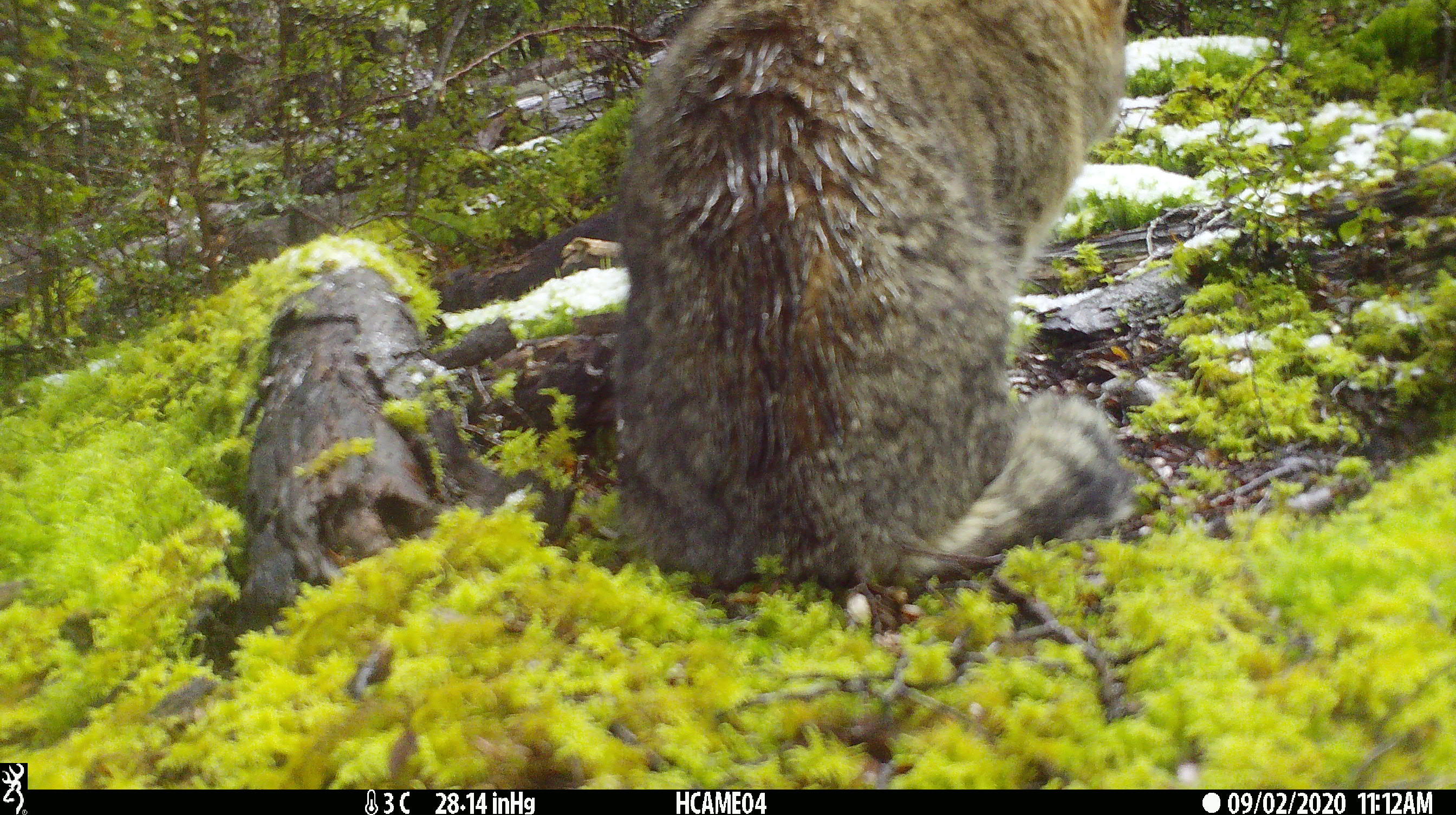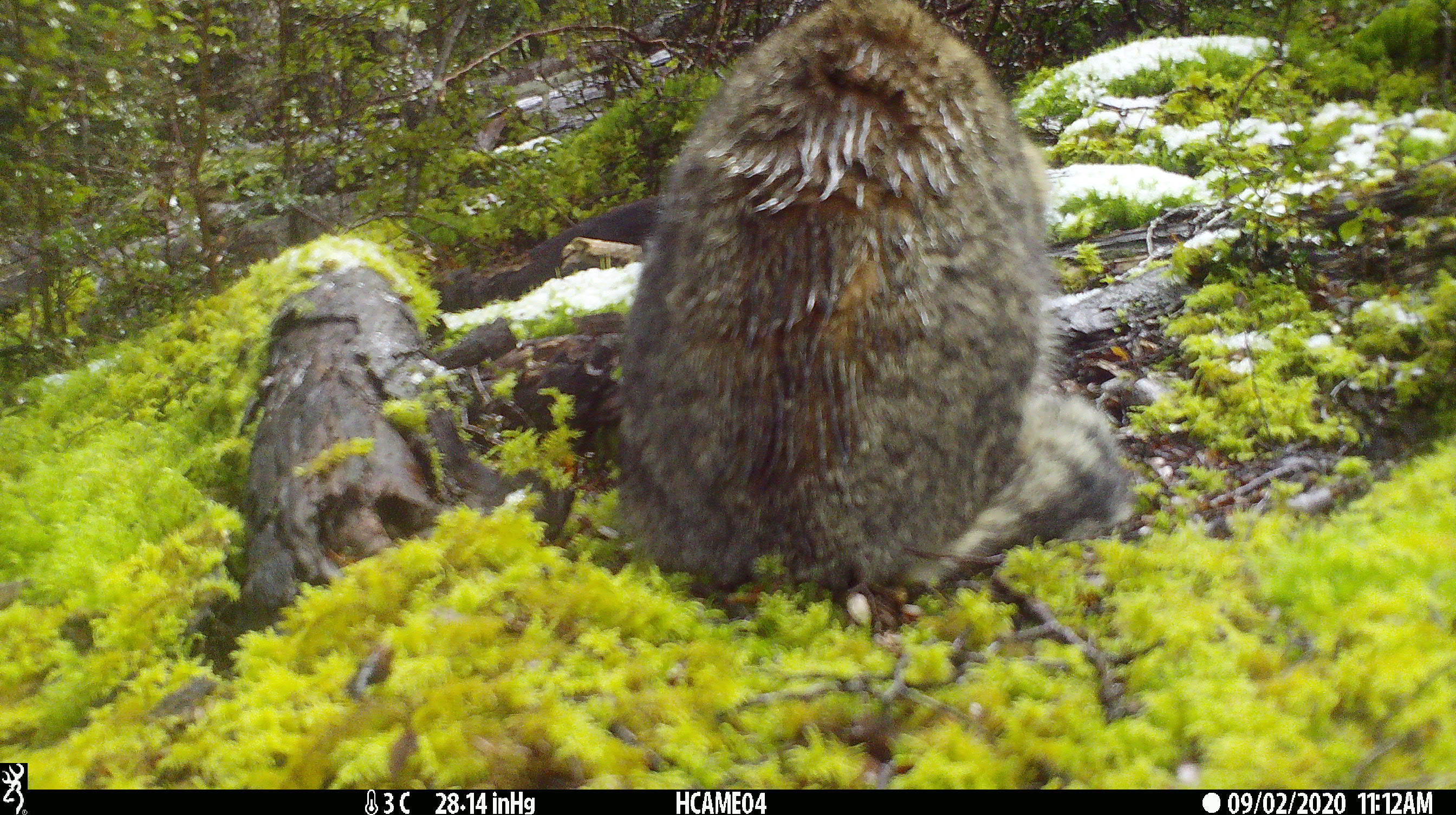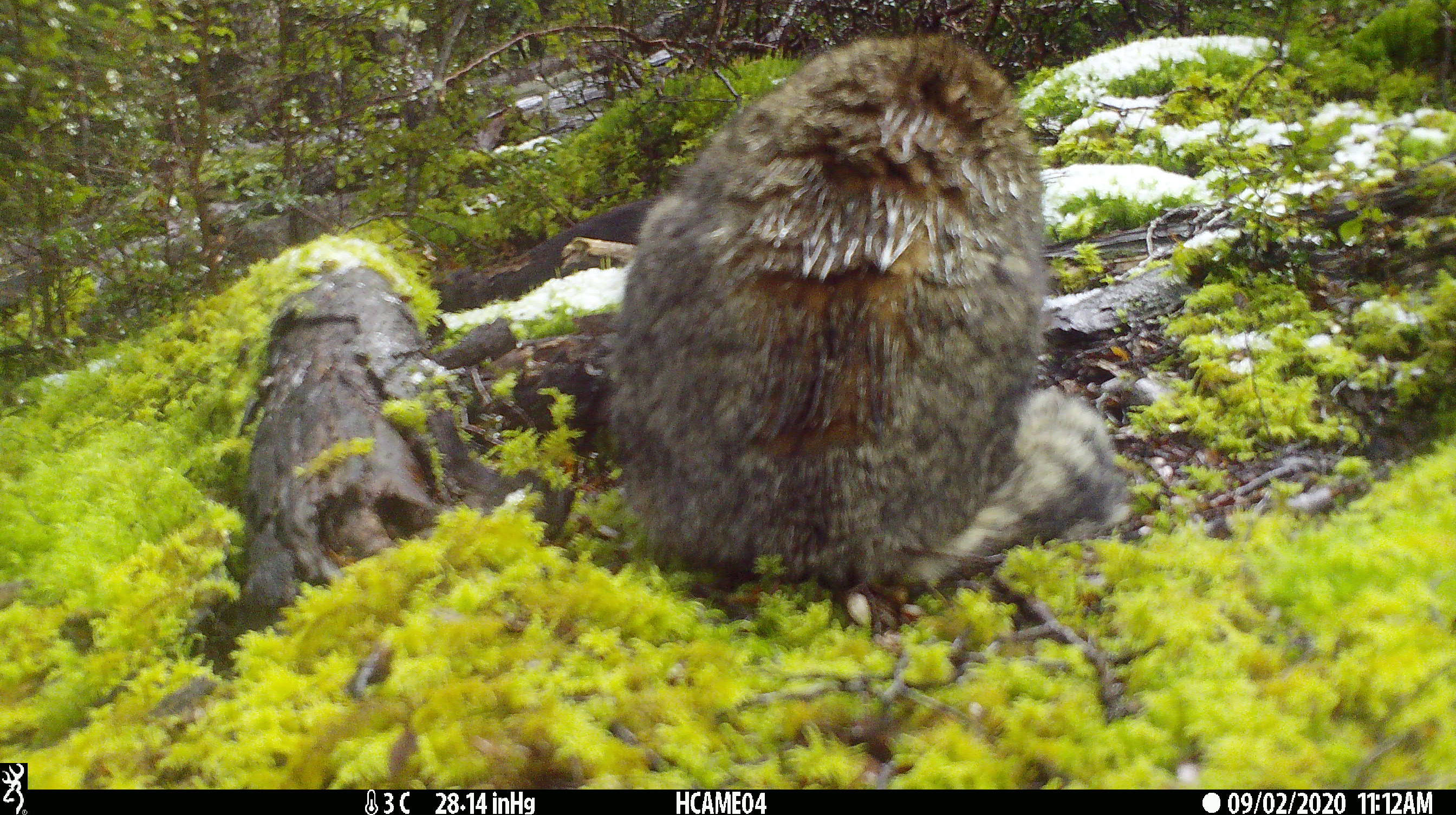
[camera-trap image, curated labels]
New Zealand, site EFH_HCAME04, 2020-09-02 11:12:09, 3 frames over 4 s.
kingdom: Animalia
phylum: Chordata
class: Mammalia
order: Carnivora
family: Felidae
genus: Felis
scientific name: Felis catus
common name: domestic cat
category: cat